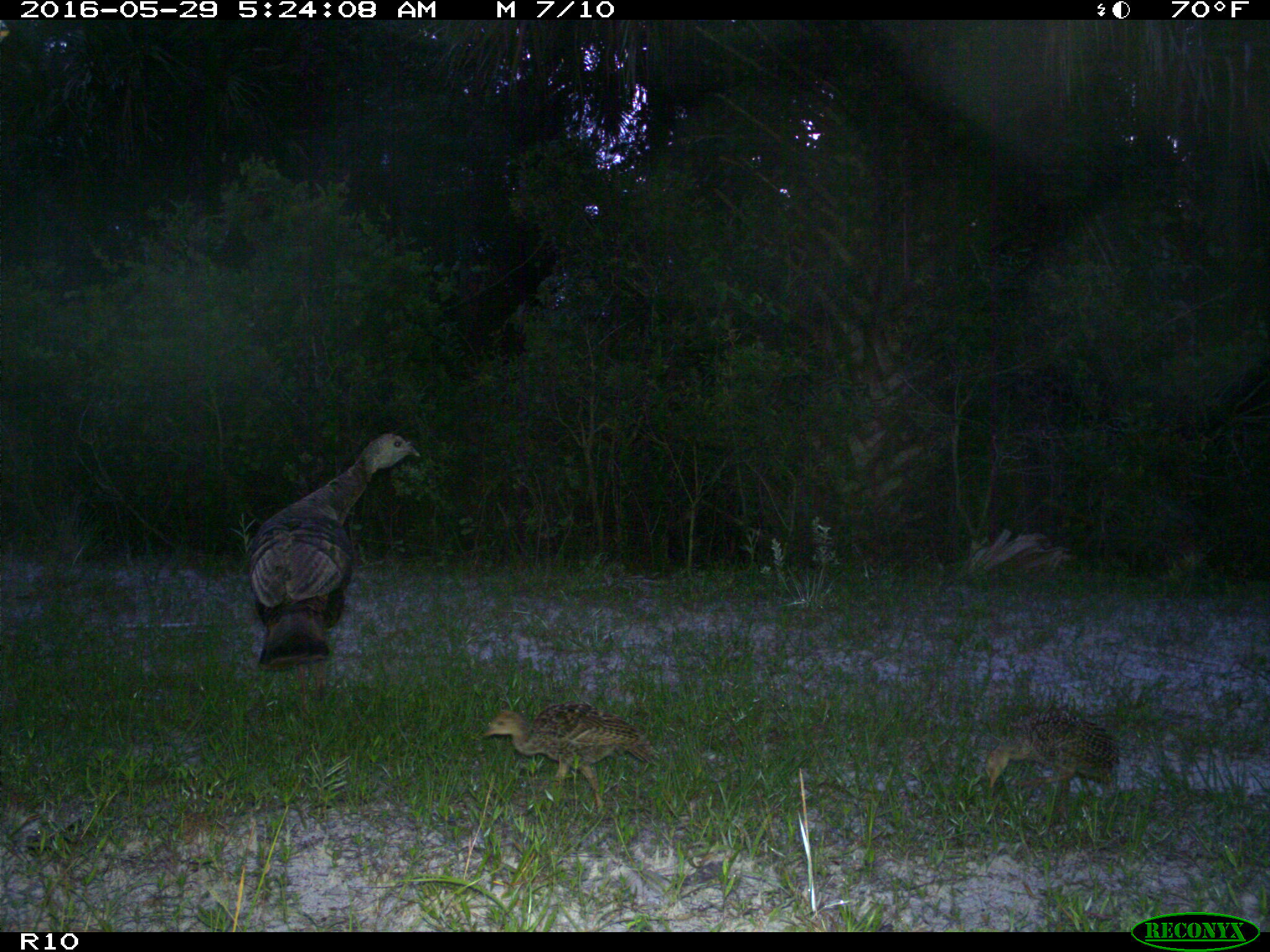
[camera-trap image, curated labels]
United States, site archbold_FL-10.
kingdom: Animalia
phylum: Chordata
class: Aves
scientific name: Aves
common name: birds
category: unidentified bird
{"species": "unidentified bird (birds) (Aves)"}